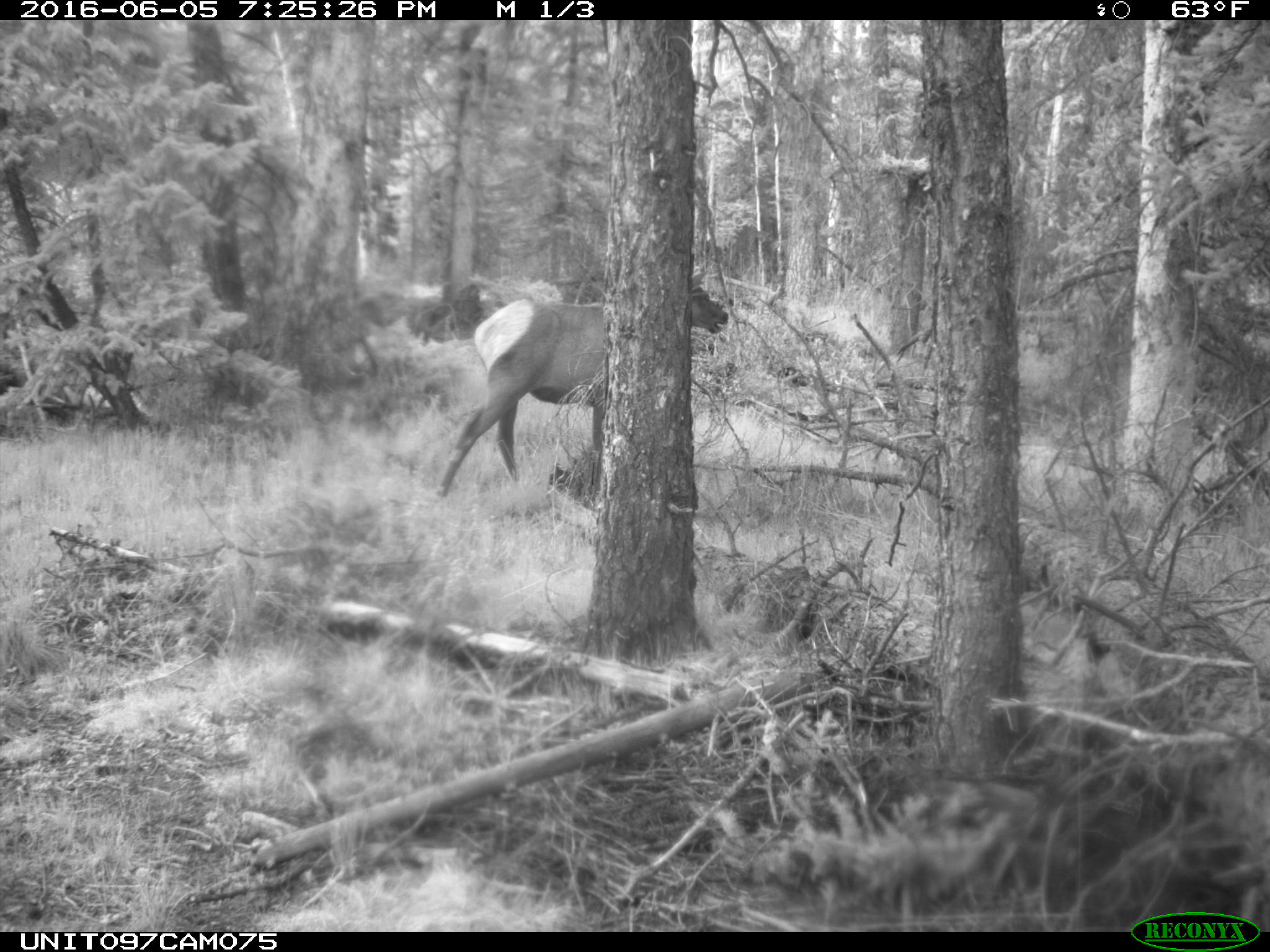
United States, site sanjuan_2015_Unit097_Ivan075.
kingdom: Animalia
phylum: Chordata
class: Mammalia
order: Artiodactyla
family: Cervidae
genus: Cervus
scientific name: Cervus elaphus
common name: red deer